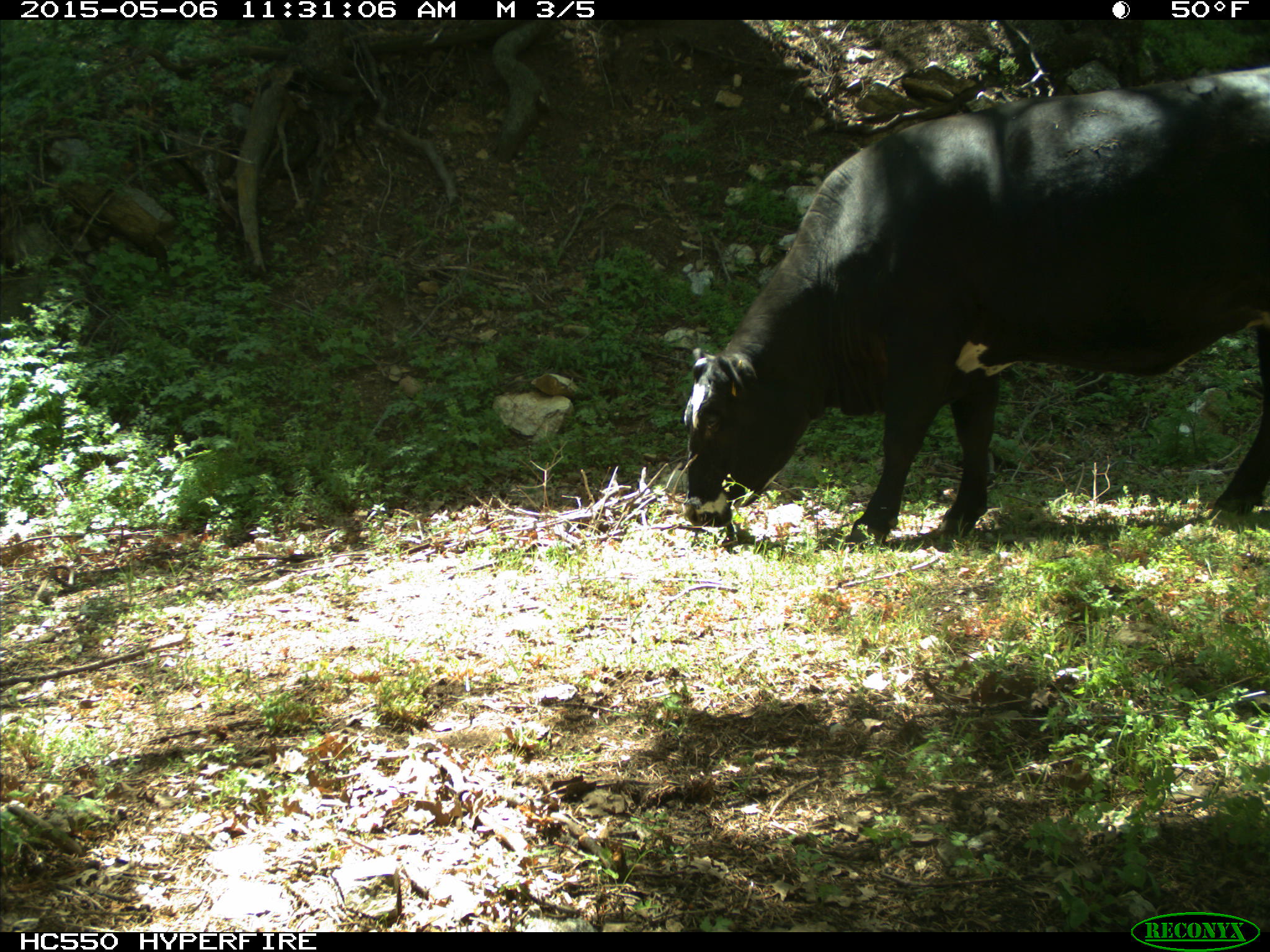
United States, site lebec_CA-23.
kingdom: Animalia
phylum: Chordata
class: Mammalia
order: Artiodactyla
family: Bovidae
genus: Bos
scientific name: Bos taurus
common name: domestic cow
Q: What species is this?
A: Bos taurus (domestic cow).